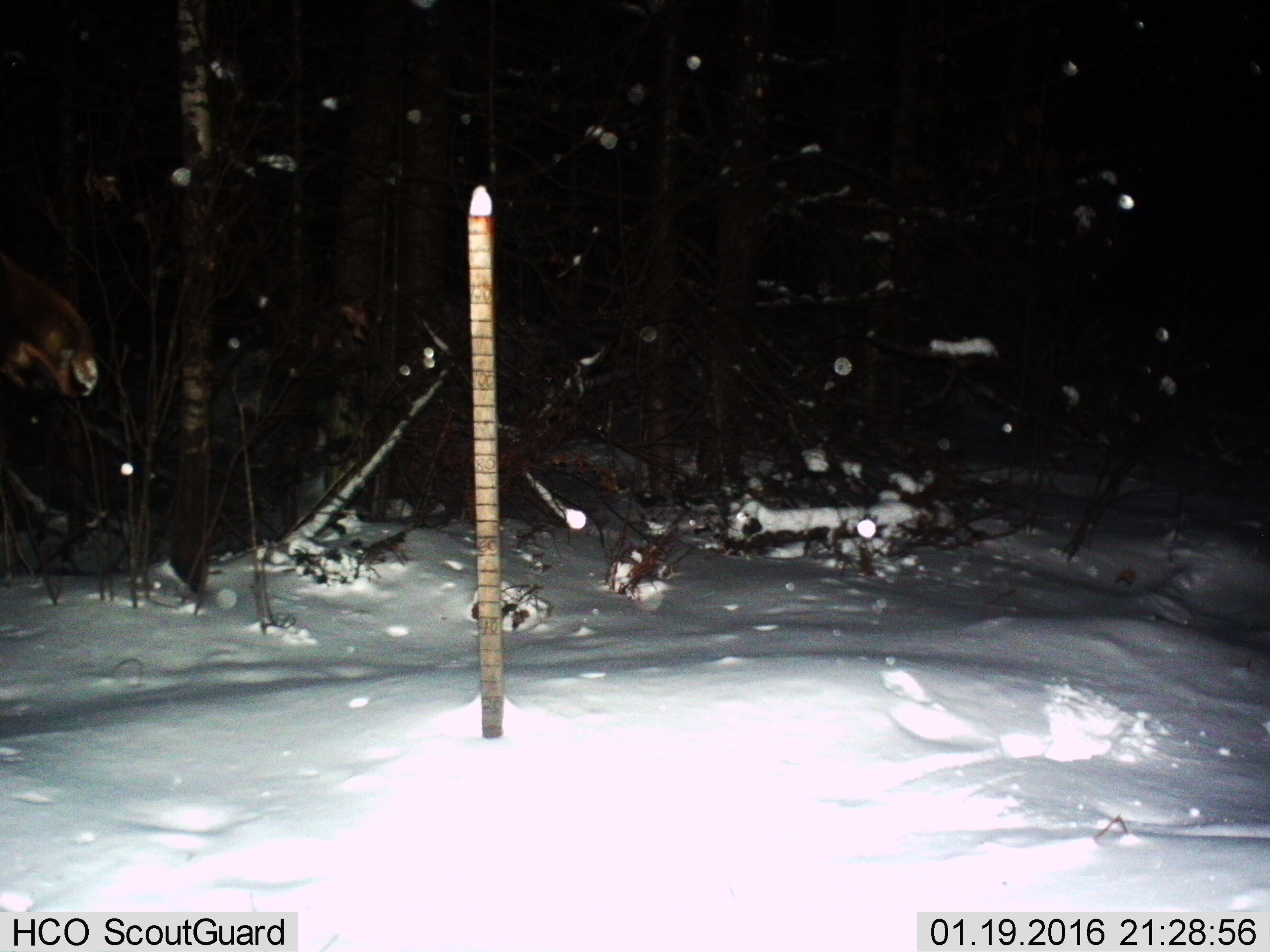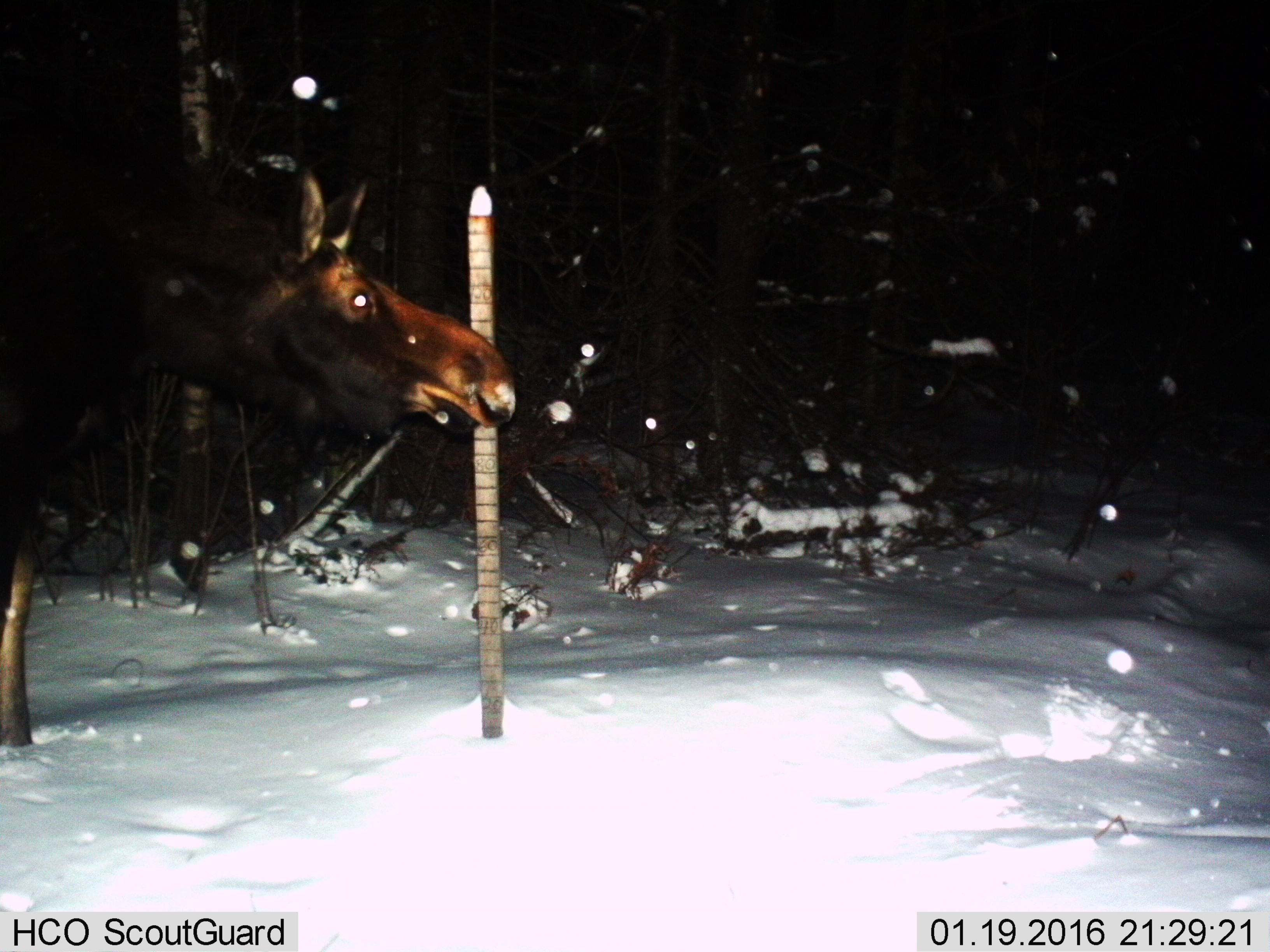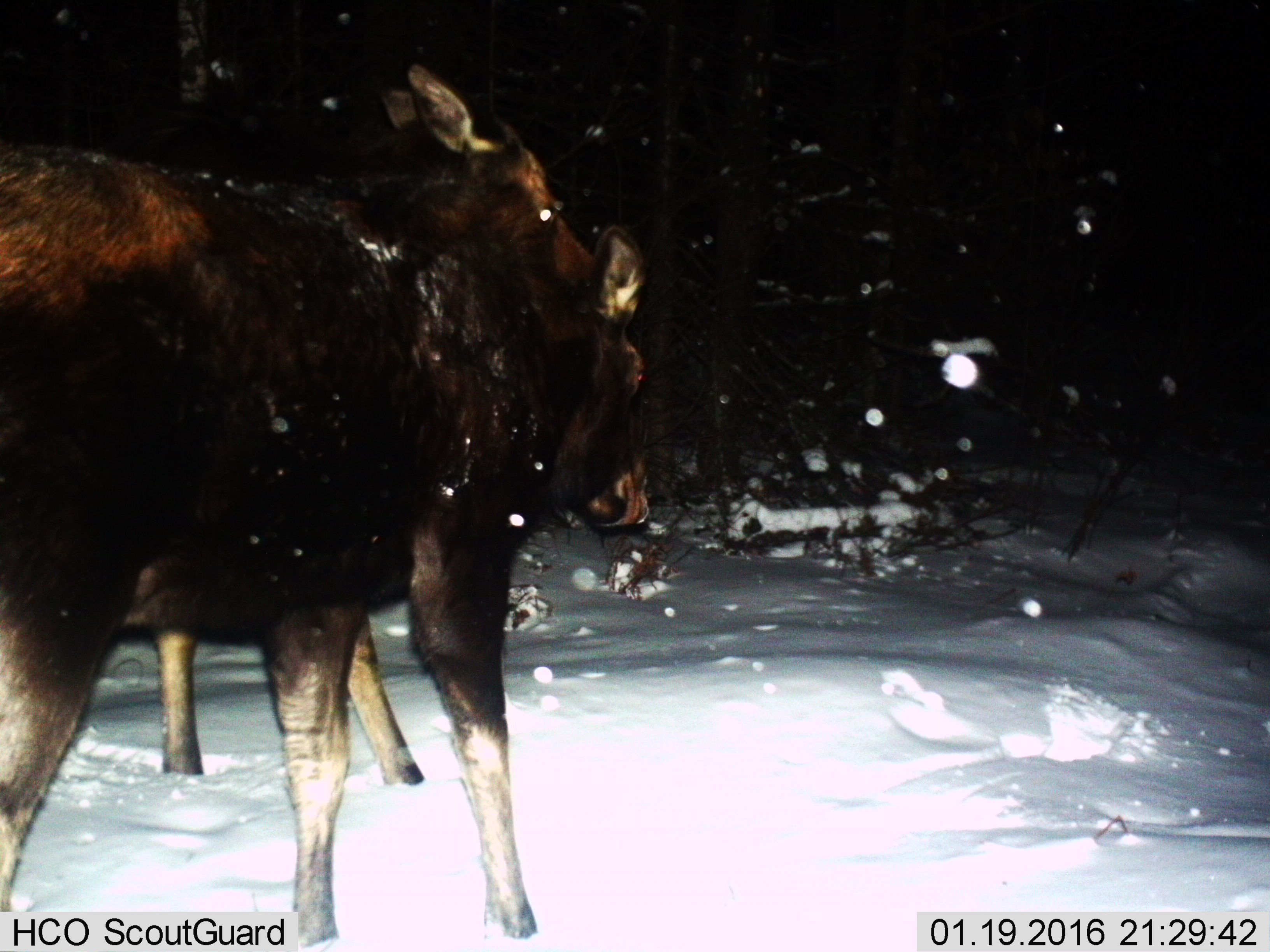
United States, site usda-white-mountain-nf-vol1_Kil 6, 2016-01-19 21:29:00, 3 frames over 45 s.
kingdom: Animalia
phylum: Chordata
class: Mammalia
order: Artiodactyla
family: Cervidae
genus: Alces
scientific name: Alces alces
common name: moose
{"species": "moose (Alces alces)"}